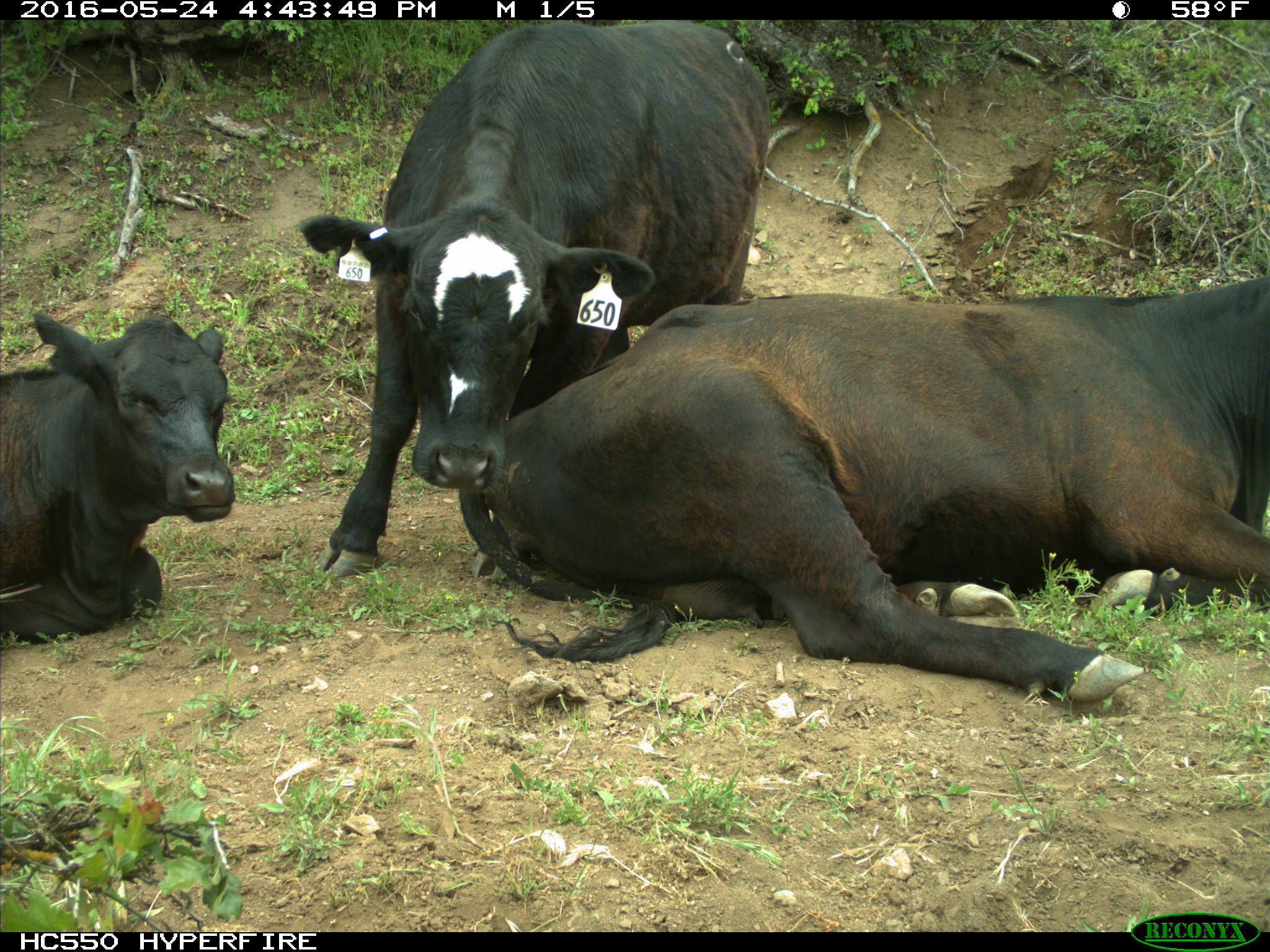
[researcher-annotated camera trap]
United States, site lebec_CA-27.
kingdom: Animalia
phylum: Chordata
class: Mammalia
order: Artiodactyla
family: Bovidae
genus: Bos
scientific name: Bos taurus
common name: domestic cow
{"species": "Bos taurus (domestic cow)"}